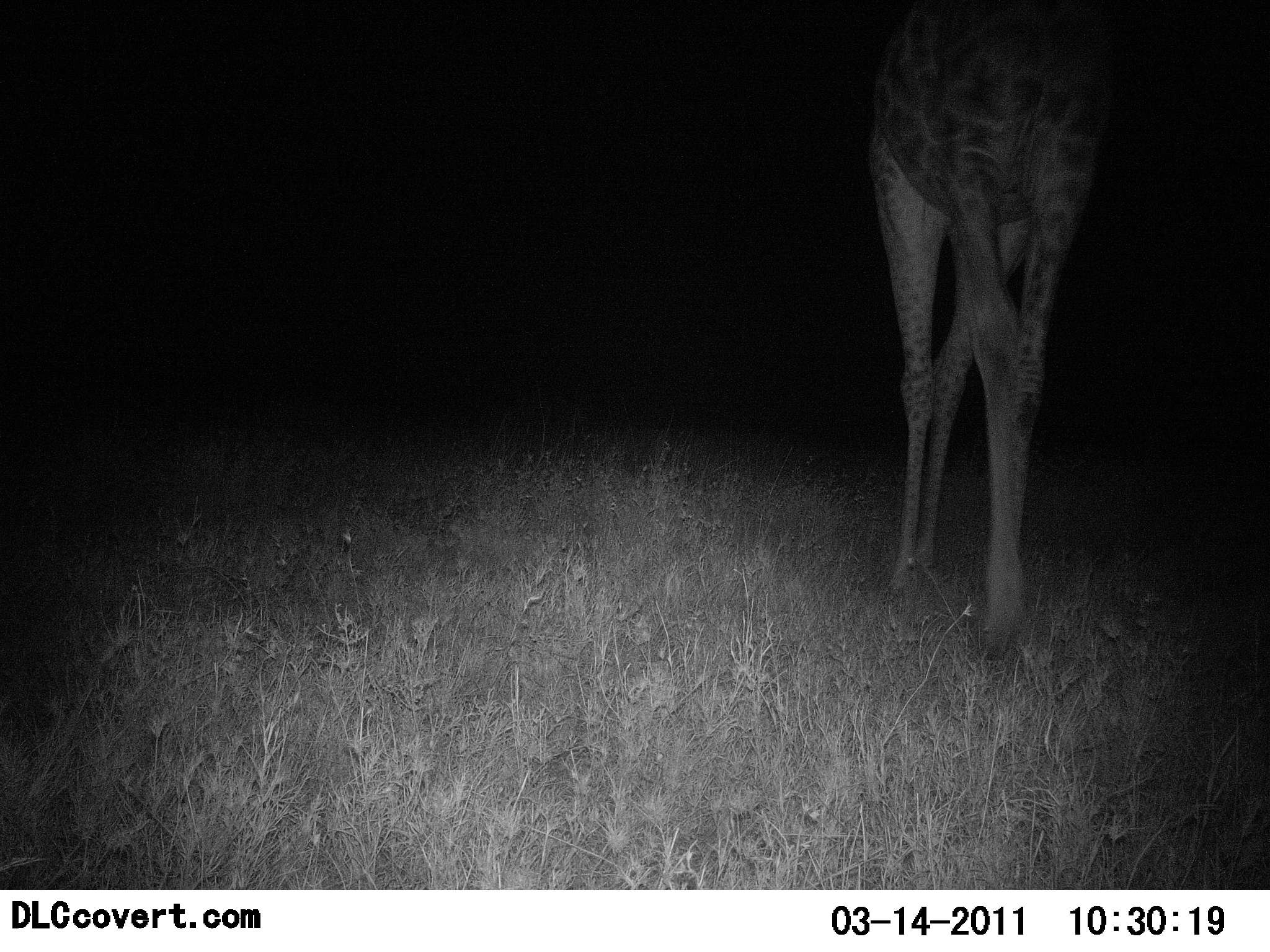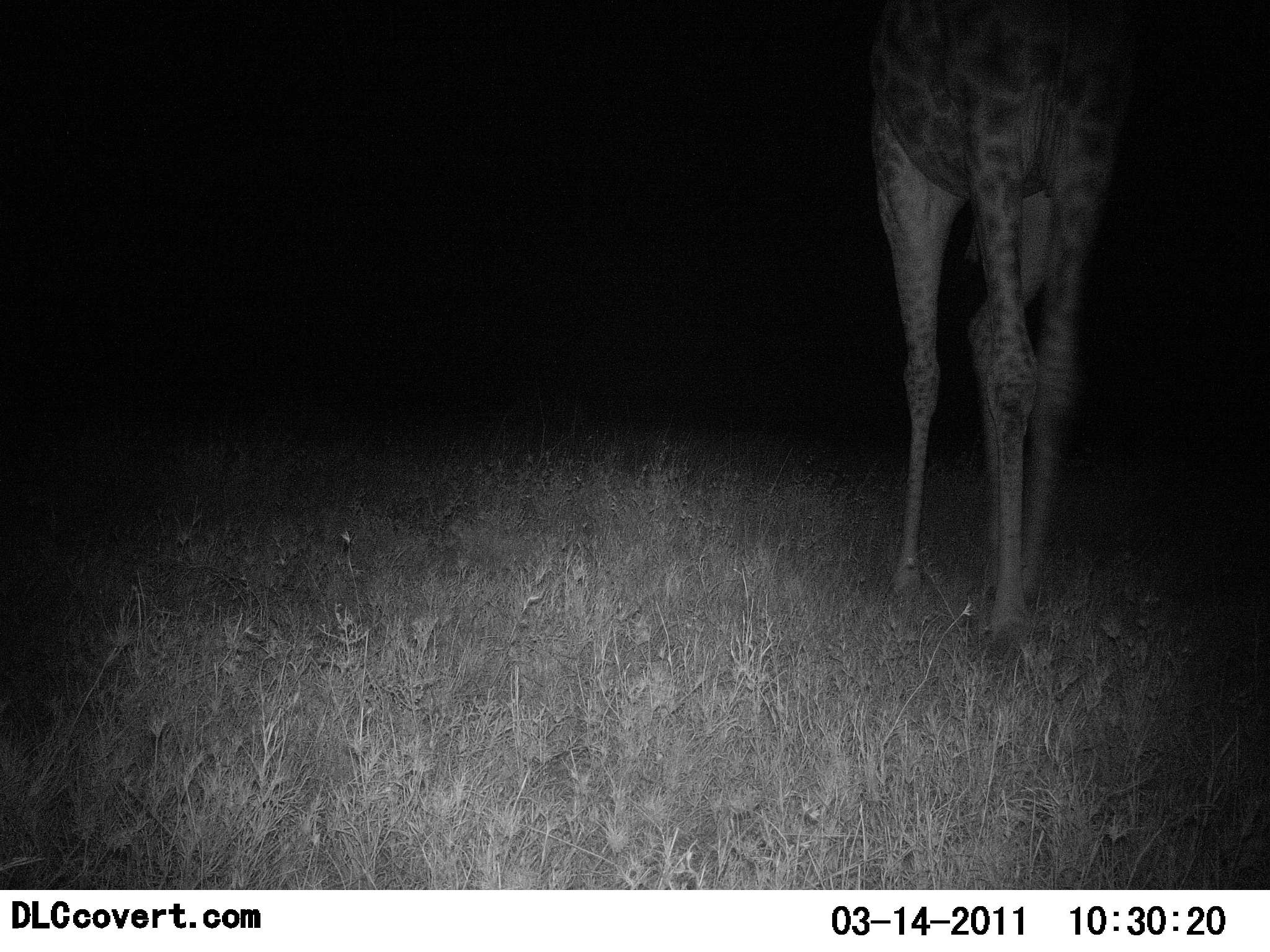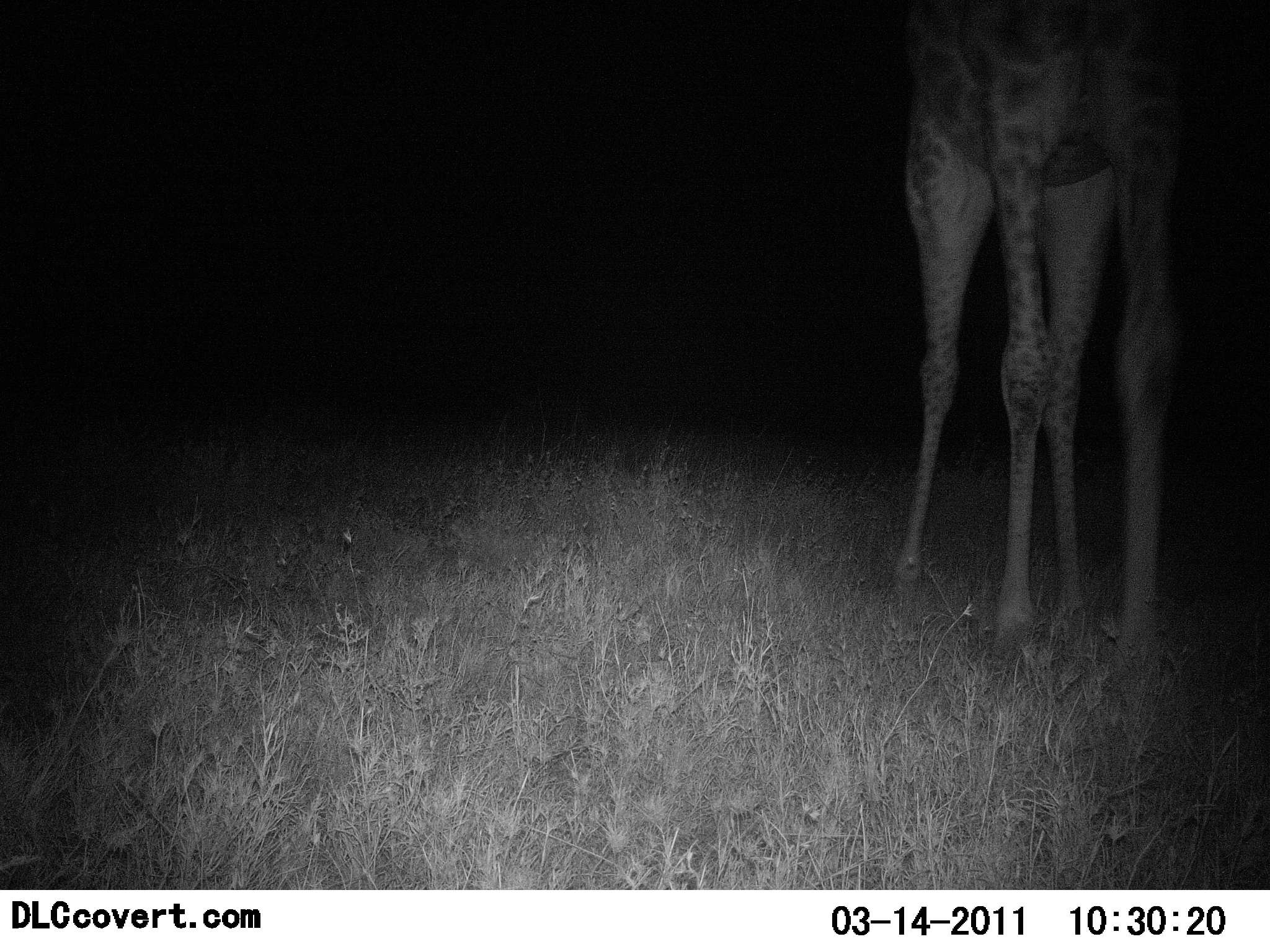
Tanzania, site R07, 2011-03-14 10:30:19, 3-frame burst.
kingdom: Animalia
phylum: Chordata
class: Mammalia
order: Artiodactyla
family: Giraffidae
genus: Giraffa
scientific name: Giraffa camelopardalis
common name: giraffe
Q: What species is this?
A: Giraffe (Giraffa camelopardalis).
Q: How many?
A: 1.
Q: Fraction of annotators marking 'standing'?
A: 47%.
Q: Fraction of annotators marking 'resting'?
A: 7%.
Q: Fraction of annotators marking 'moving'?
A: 53%.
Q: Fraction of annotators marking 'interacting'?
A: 0%.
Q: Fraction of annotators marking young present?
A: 0%.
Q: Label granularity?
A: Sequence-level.